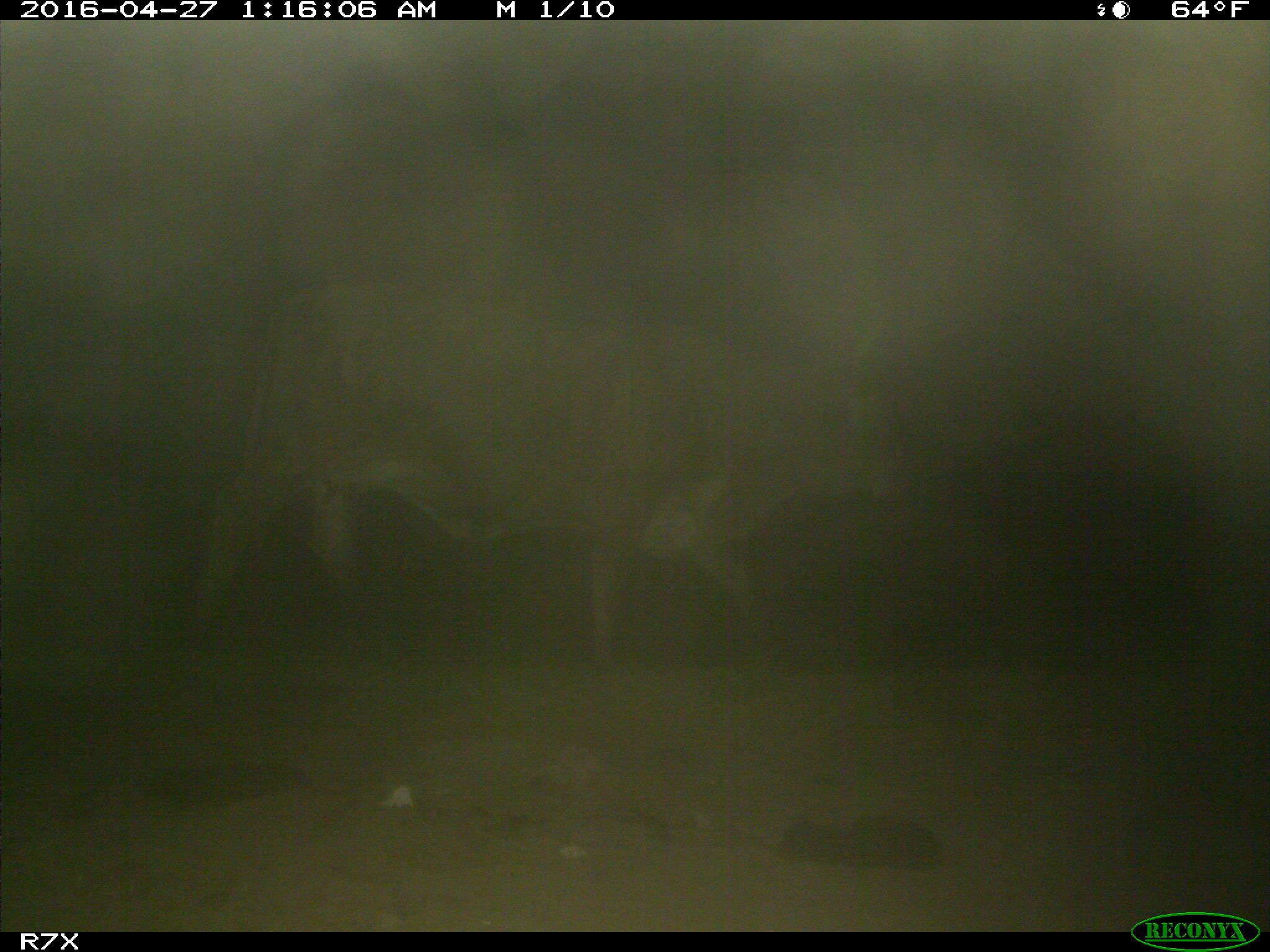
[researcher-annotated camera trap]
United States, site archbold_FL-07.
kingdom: Animalia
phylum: Chordata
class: Mammalia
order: Artiodactyla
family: Bovidae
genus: Bos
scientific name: Bos taurus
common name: domestic cow